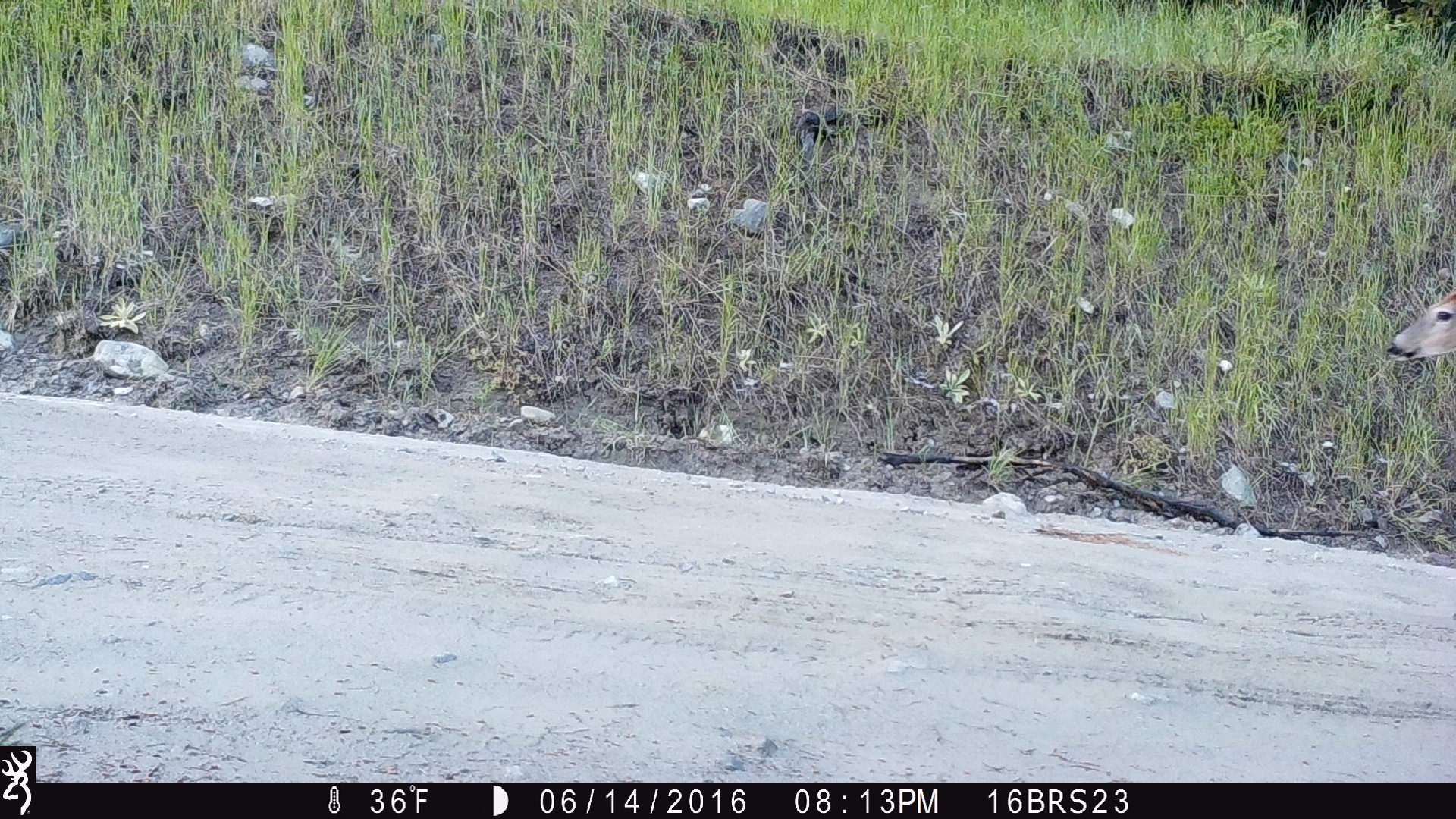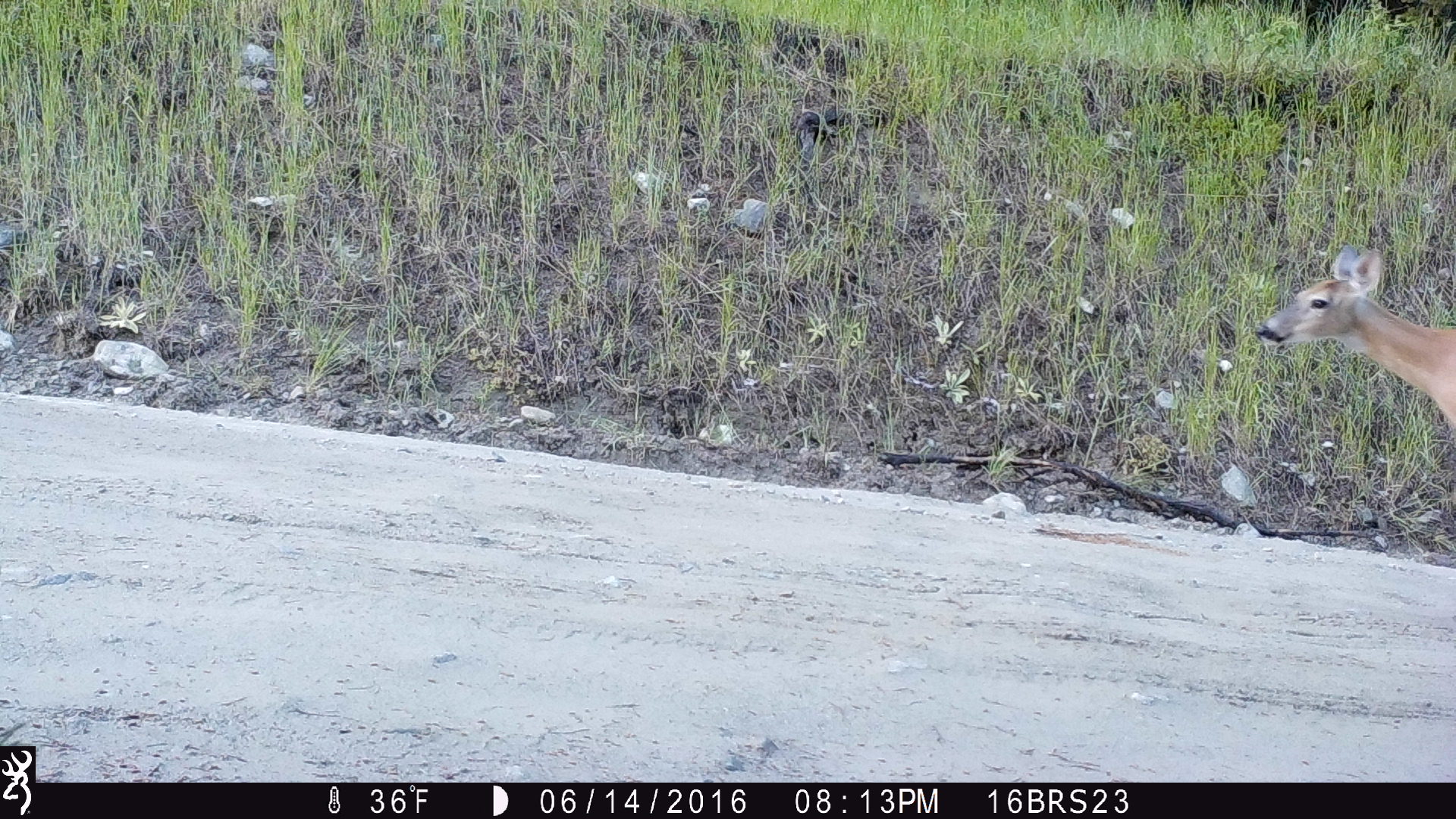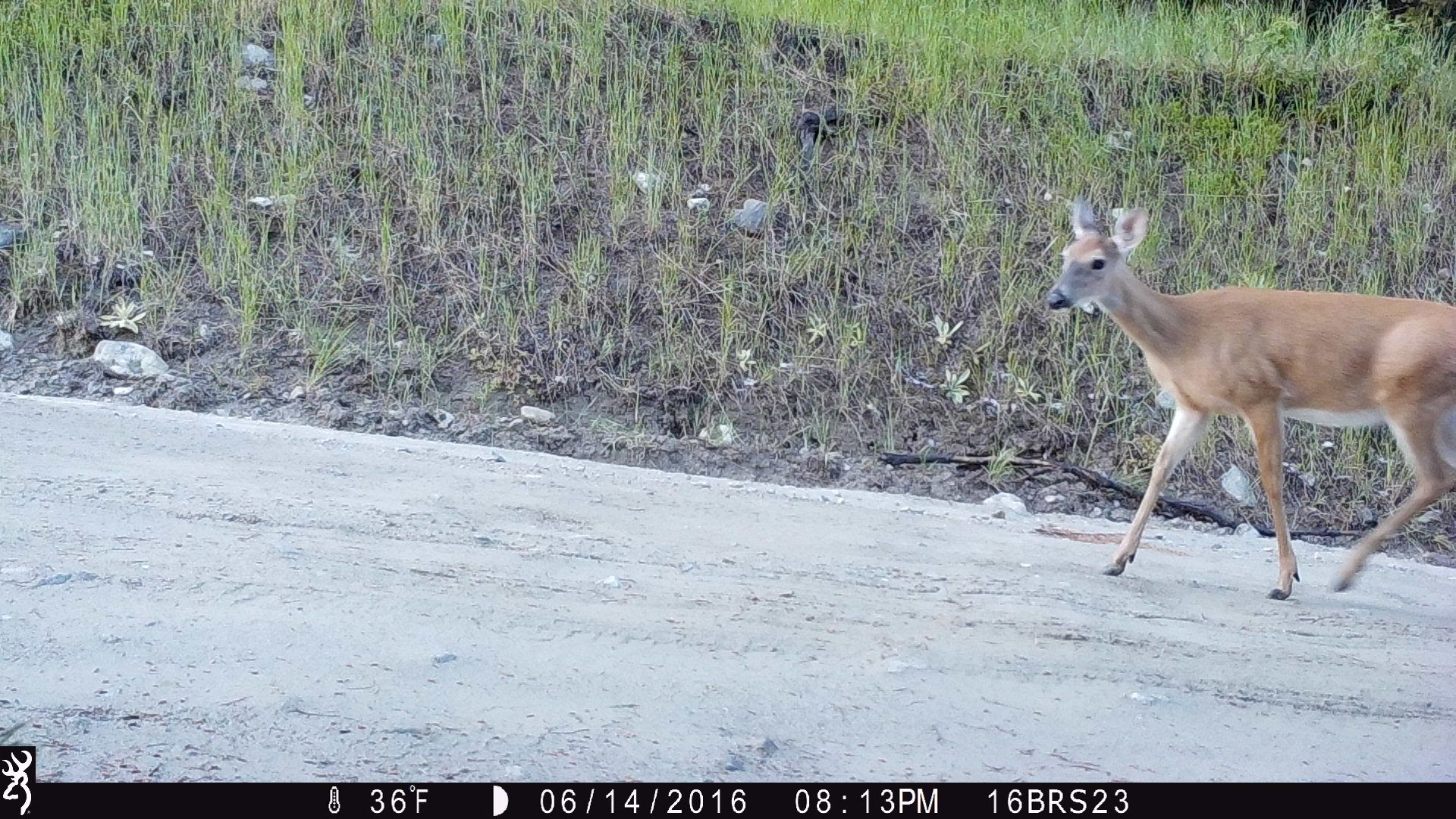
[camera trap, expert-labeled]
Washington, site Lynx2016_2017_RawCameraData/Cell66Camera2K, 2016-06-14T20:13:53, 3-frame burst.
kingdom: Animalia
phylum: Chordata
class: Mammalia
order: Artiodactyla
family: Cervidae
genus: Odocoileus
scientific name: Odocoileus virginianus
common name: white-tailed deer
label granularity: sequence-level